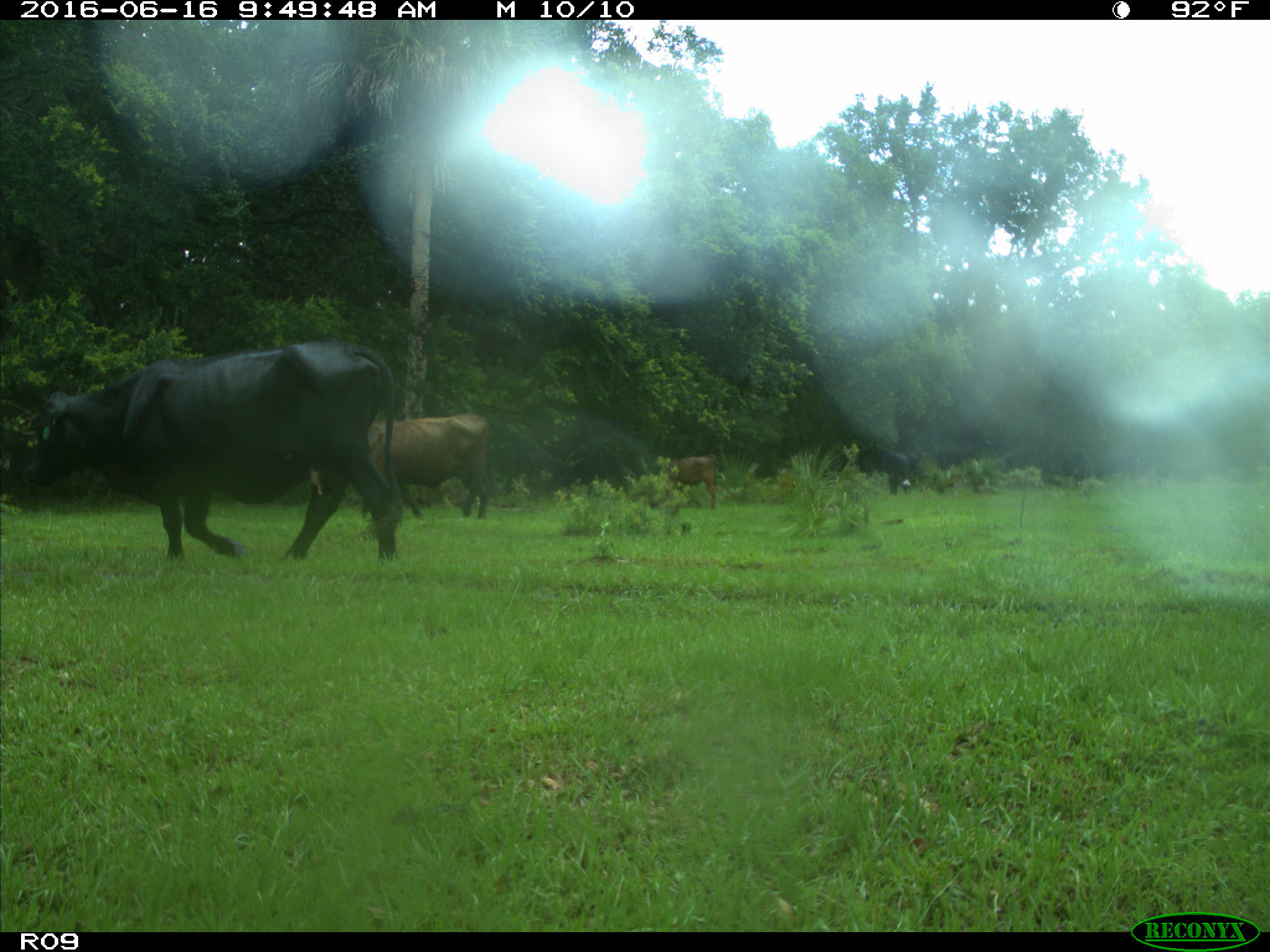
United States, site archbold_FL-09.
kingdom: Animalia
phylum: Chordata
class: Mammalia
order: Artiodactyla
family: Bovidae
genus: Bos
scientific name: Bos taurus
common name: domestic cow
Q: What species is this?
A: Bos taurus (domestic cow).